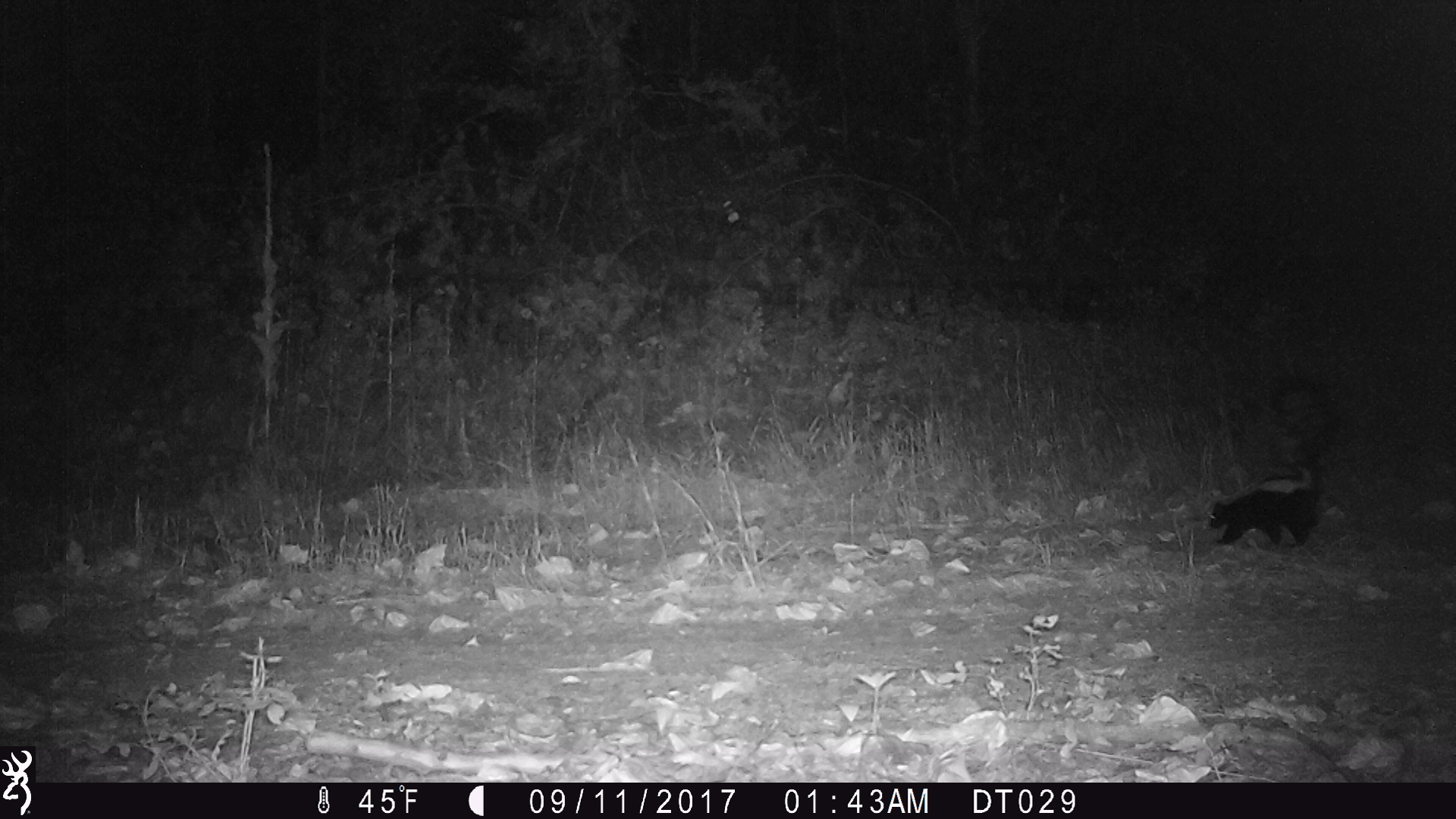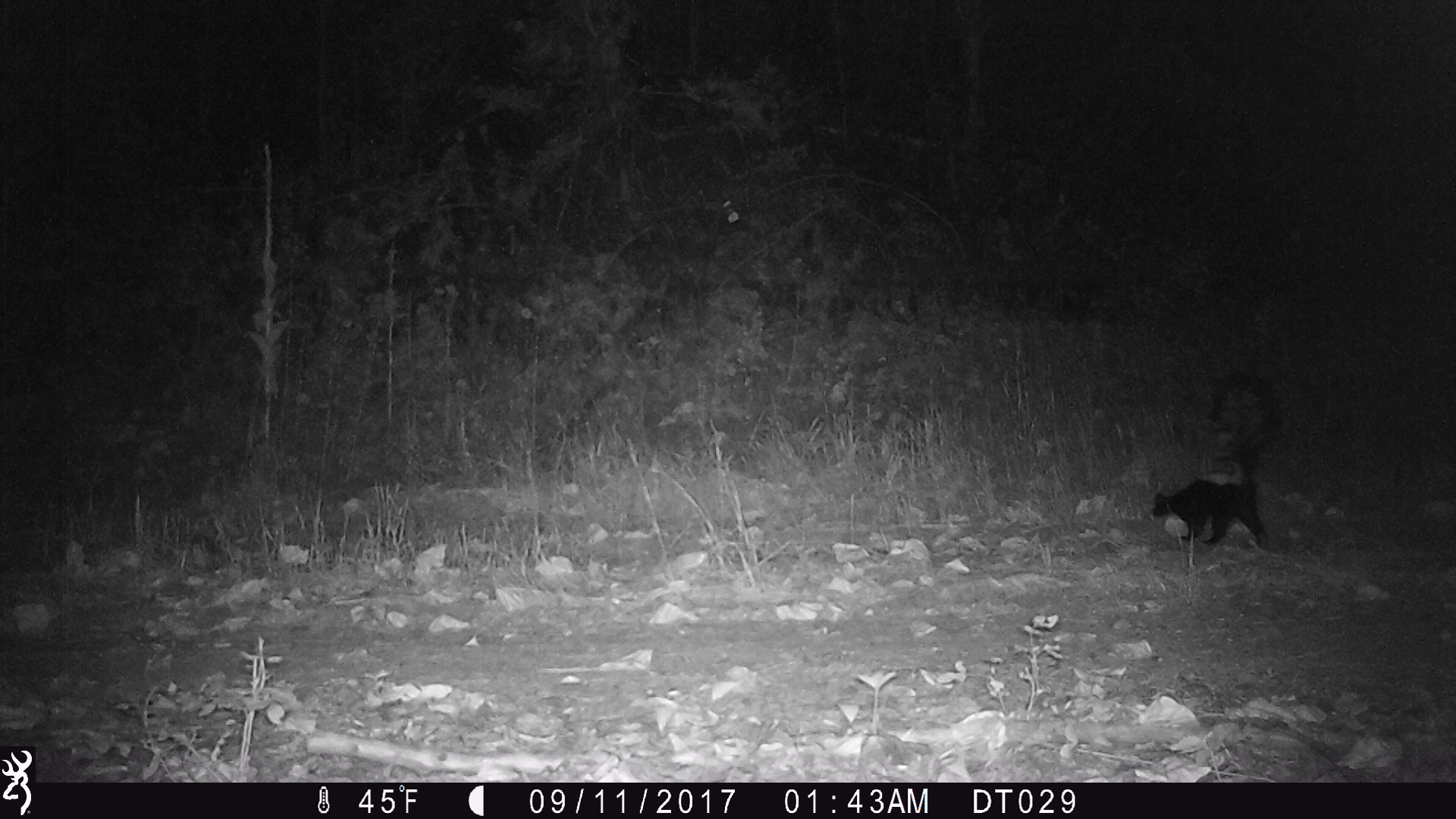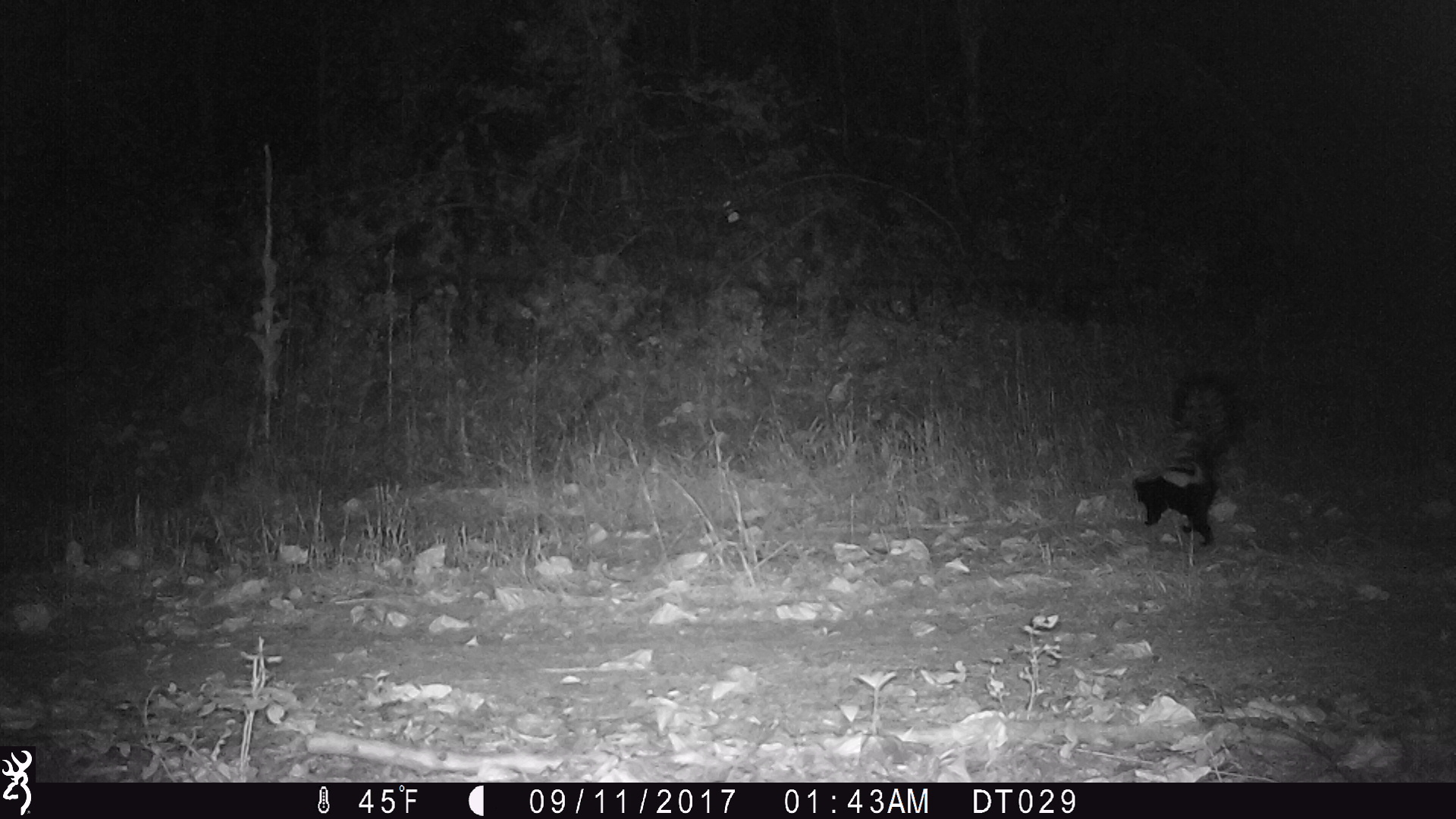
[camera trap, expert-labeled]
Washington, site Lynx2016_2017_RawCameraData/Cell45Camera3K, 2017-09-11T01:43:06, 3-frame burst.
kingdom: Animalia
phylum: Chordata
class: Mammalia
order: Carnivora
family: Mephitidae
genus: Mephitis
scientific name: Mephitis mephitis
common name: striped skunk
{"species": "Mephitis mephitis (striped skunk)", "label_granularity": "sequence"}